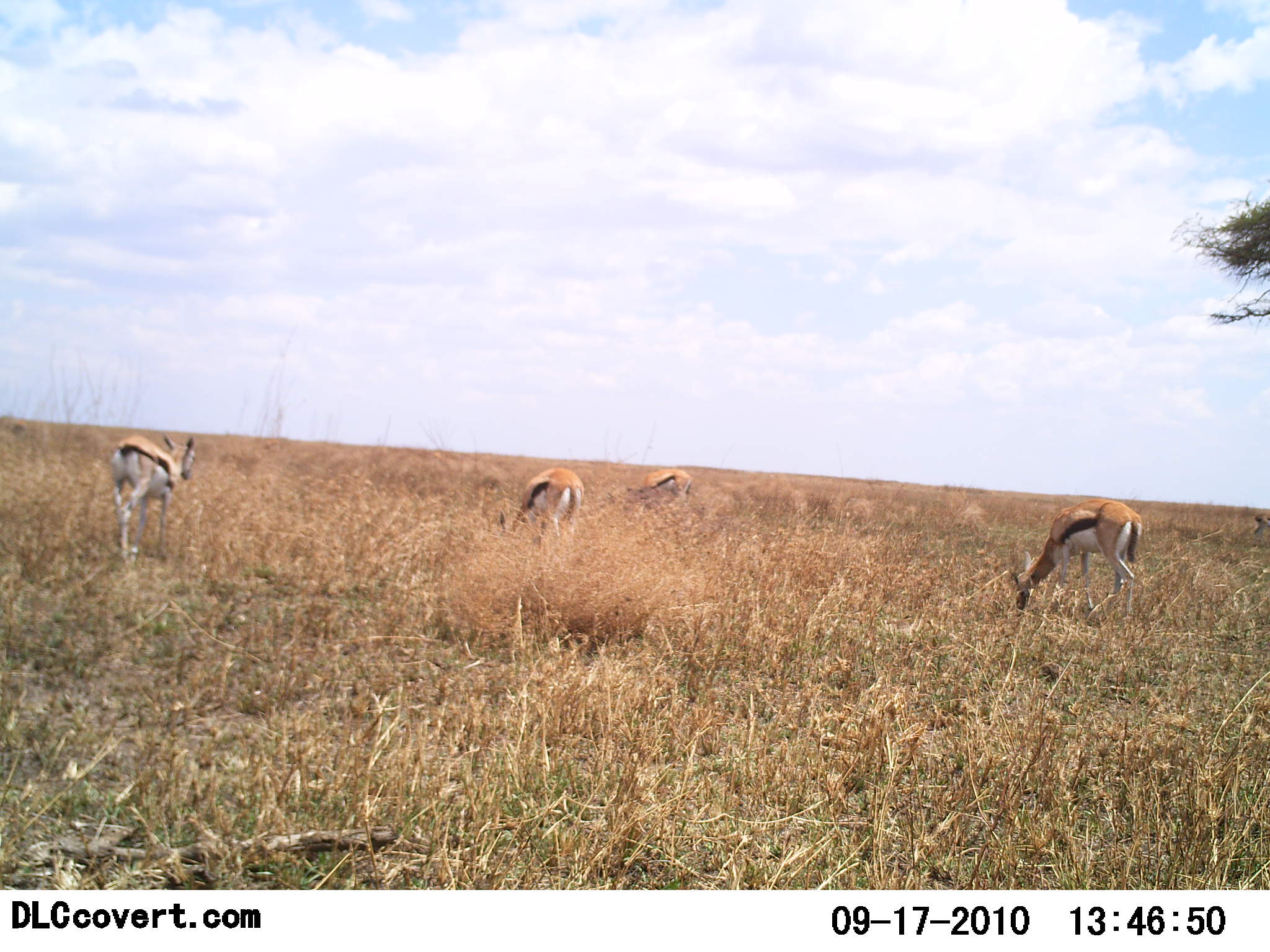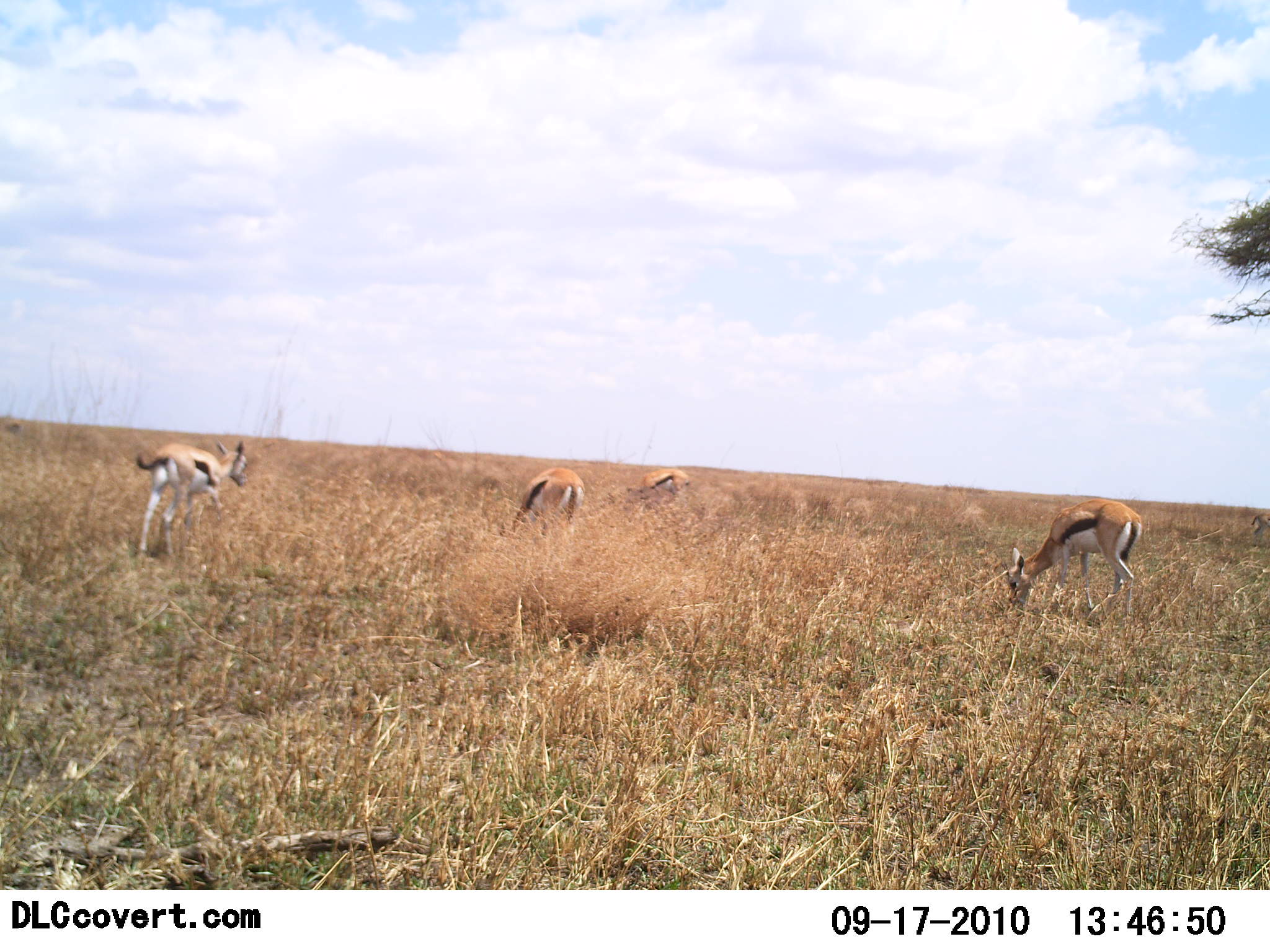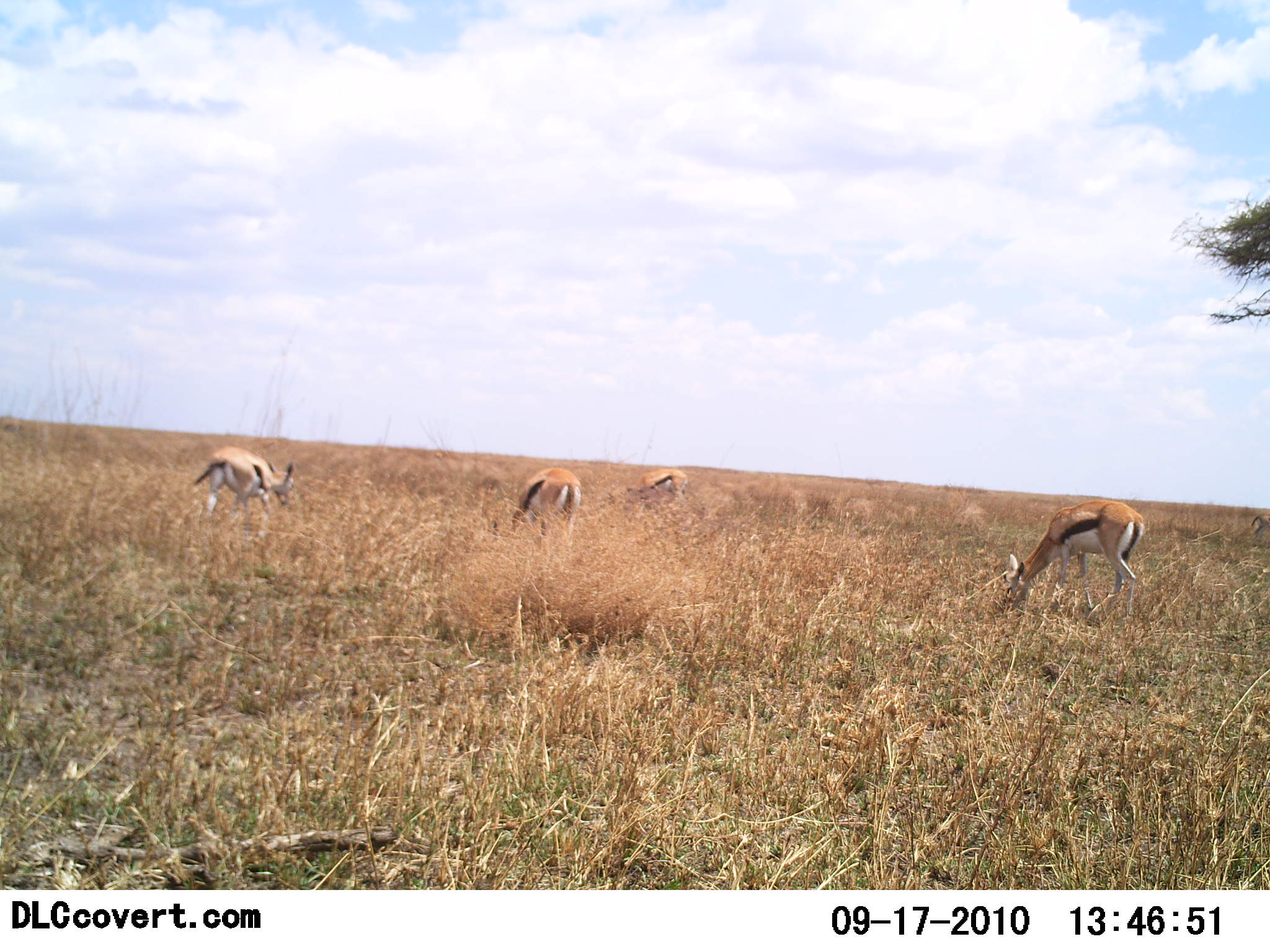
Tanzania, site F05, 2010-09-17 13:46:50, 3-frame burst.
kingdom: Animalia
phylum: Chordata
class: Mammalia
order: Artiodactyla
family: Bovidae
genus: Eudorcas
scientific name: Eudorcas thomsonii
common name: thomson's gazelle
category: gazellethomsons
Gazellethomsons (thomson's gazelle) (Eudorcas thomsonii), count 4. Behavior (volunteer vote fractions): standing 28%, resting 0%, moving 50%, interacting 0%. Young present (vote fraction): 6%. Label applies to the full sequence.